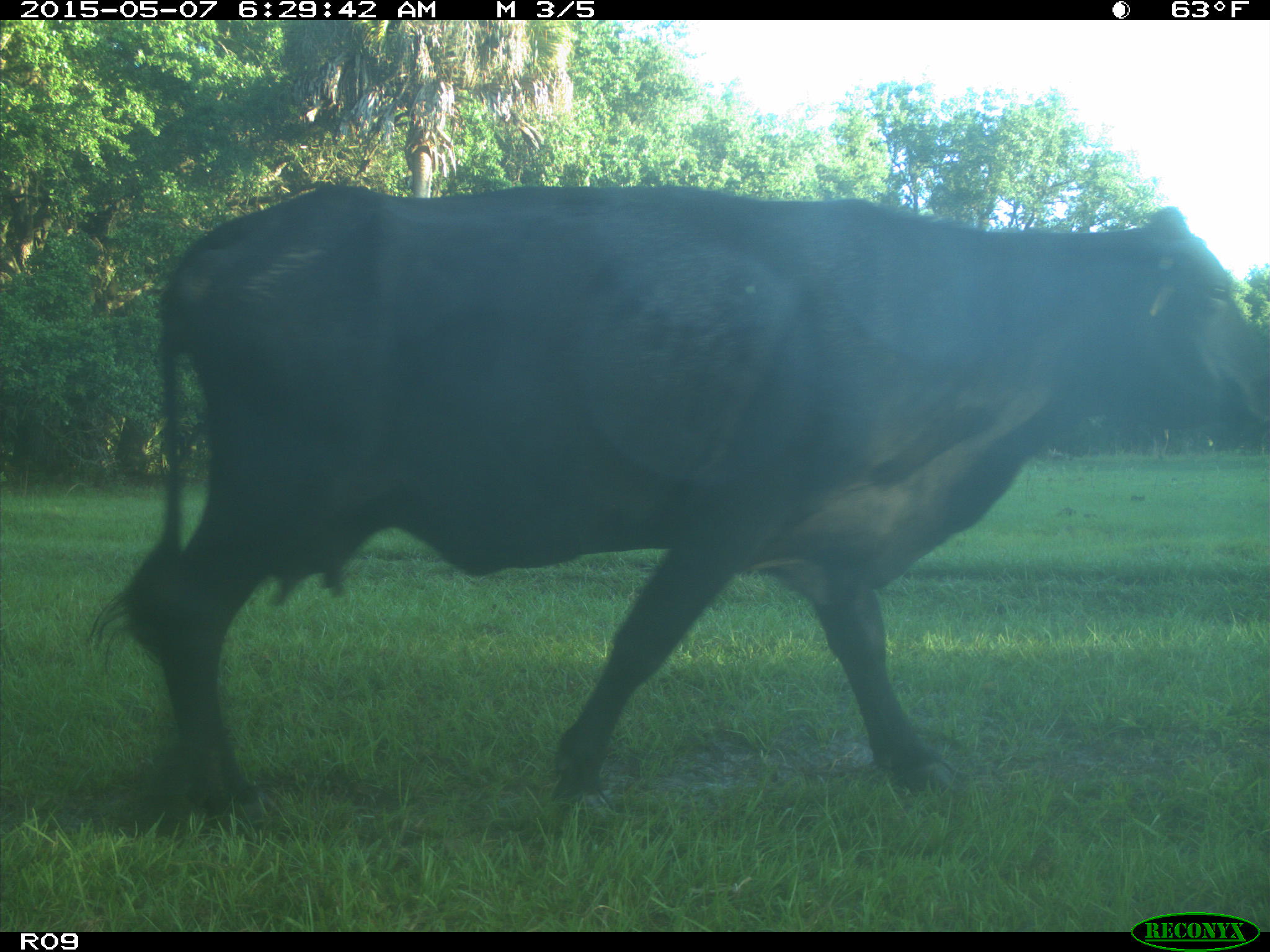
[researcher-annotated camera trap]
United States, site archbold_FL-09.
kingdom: Animalia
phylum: Chordata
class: Mammalia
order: Artiodactyla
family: Bovidae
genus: Bos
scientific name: Bos taurus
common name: domestic cow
Bos taurus (domestic cow).